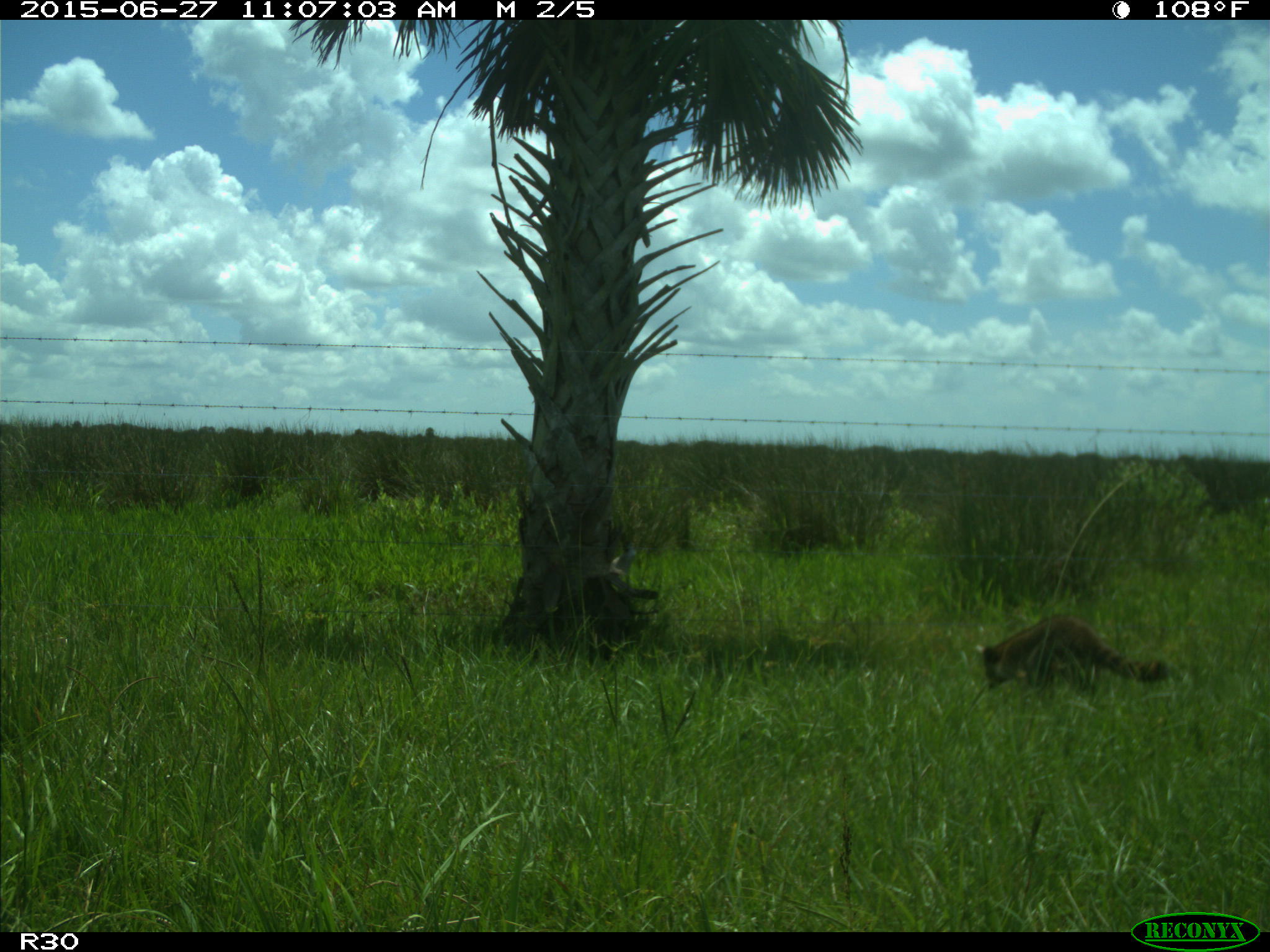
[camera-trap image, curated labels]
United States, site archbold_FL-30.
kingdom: Animalia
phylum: Chordata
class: Mammalia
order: Carnivora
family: Procyonidae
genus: Procyon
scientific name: Procyon lotor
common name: common raccoon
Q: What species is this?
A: Procyon lotor (common raccoon).